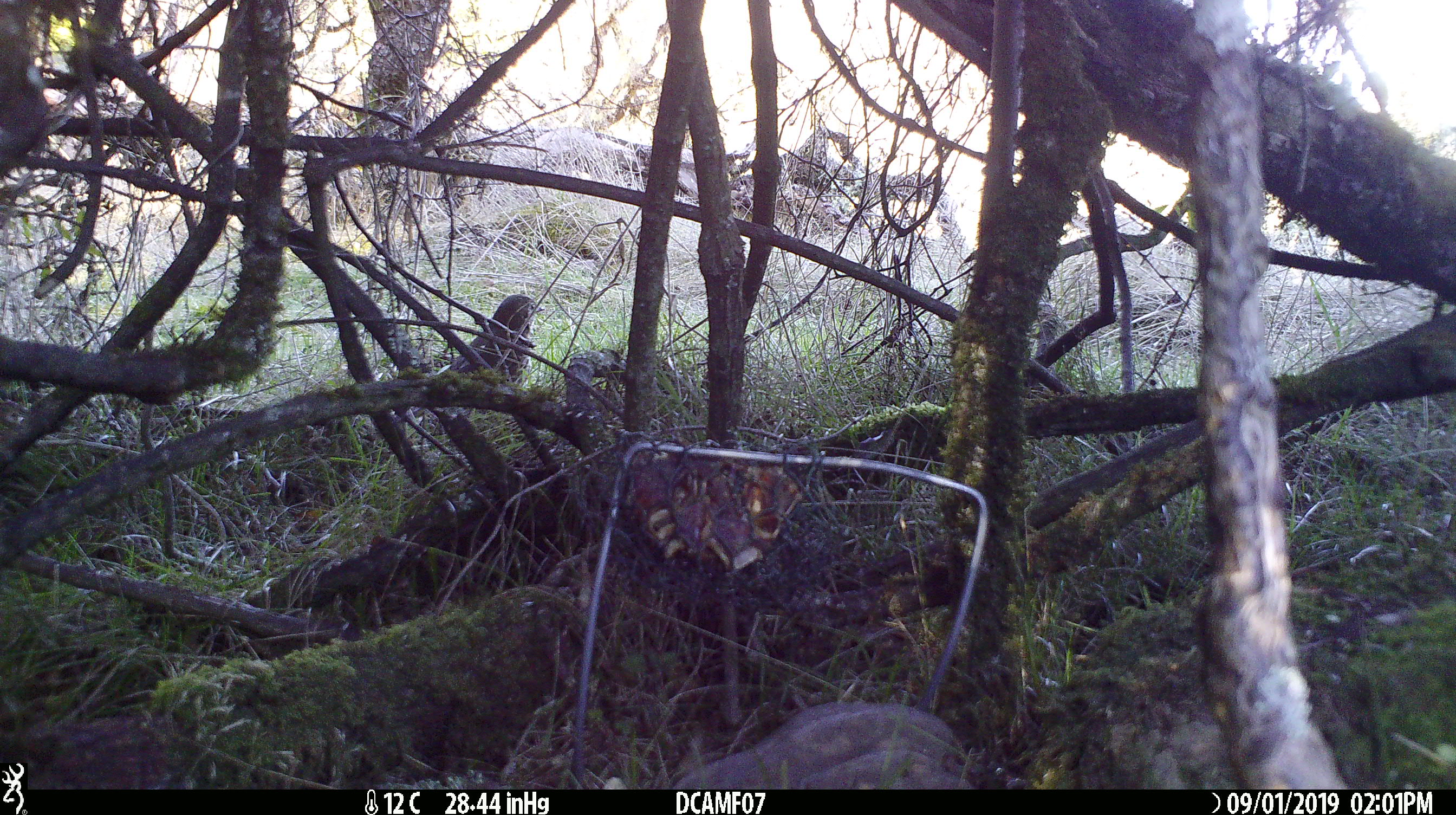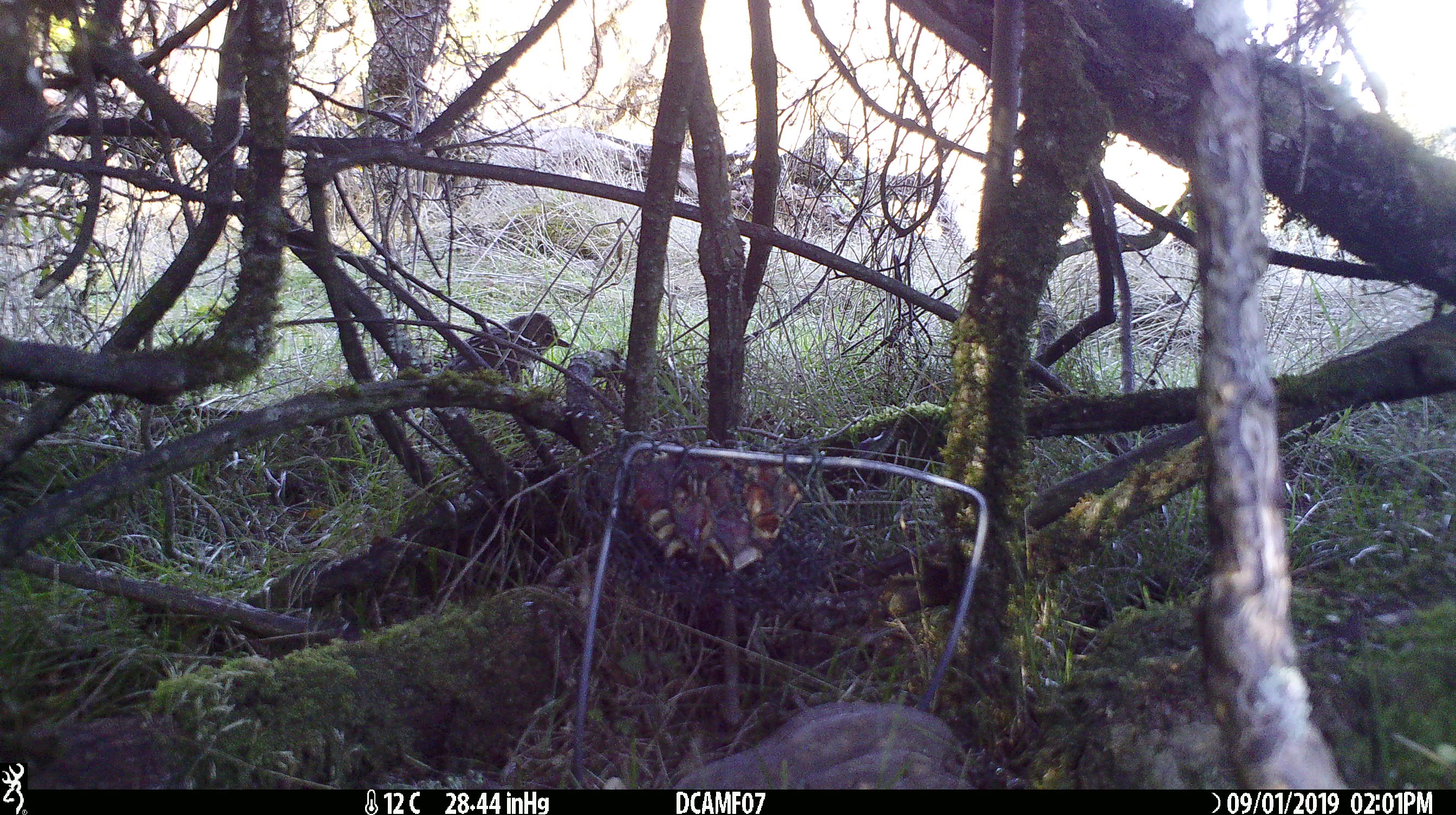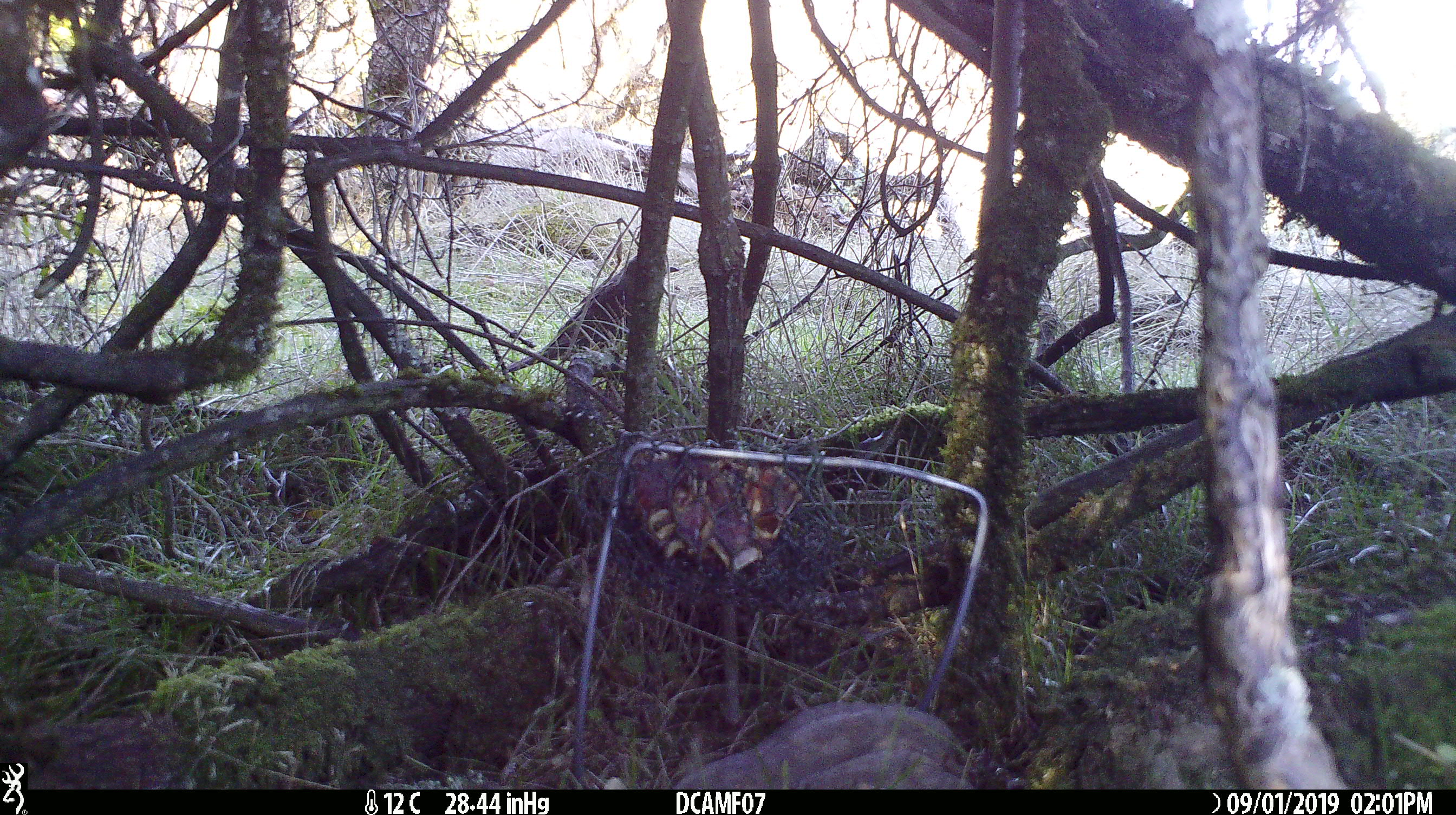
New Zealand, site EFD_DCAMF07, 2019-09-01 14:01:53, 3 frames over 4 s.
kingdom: Animalia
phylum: Chordata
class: Aves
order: Passeriformes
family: Turdidae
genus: Turdus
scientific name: Turdus philomelos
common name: song thrush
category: thrush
Thrush (song thrush) (Turdus philomelos).